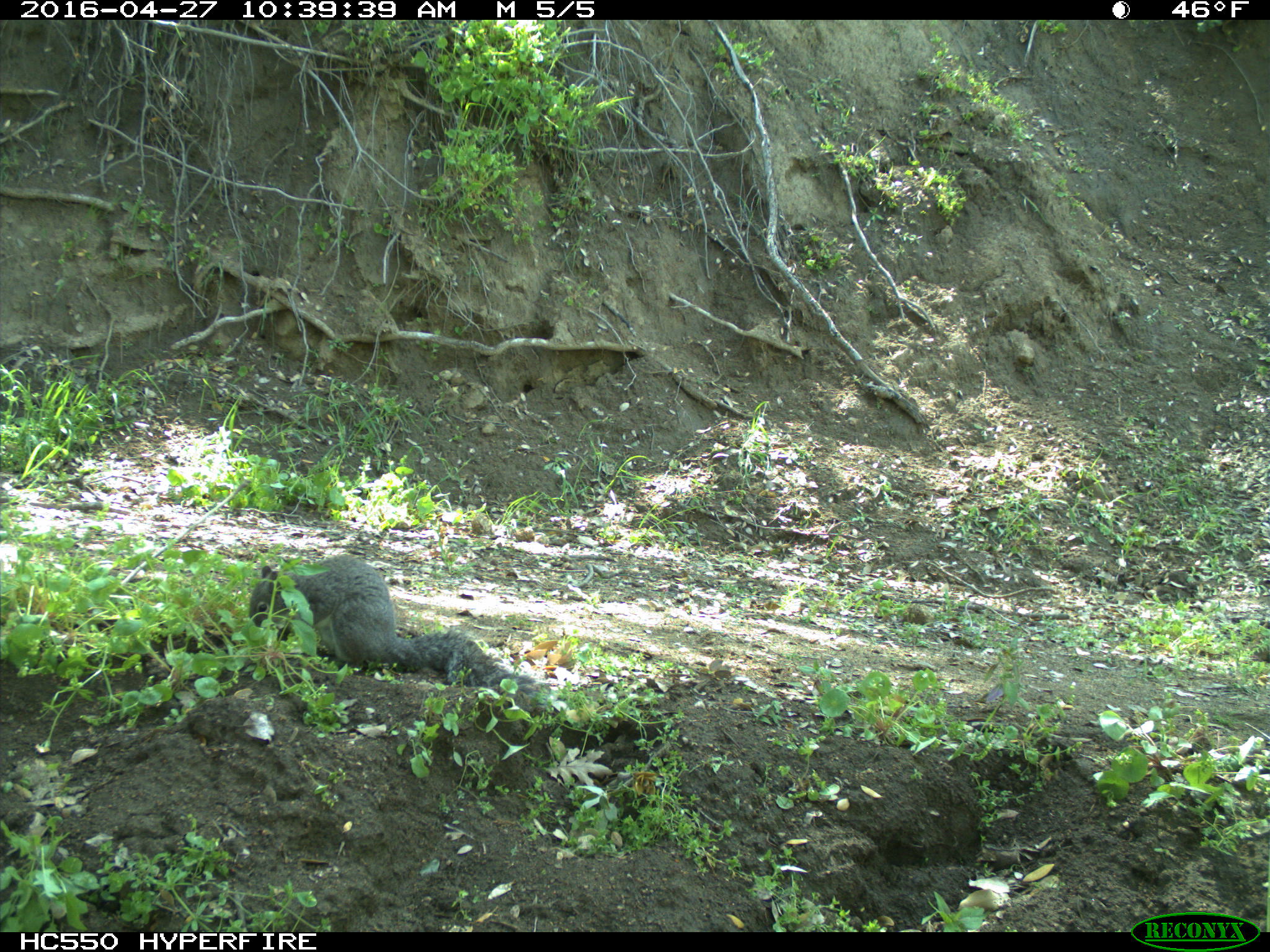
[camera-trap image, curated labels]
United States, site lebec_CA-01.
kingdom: Animalia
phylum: Chordata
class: Mammalia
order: Rodentia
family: Sciuridae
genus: Sciurus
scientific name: Sciurus carolinensis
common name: eastern gray squirrel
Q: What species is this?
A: Sciurus carolinensis (eastern gray squirrel).